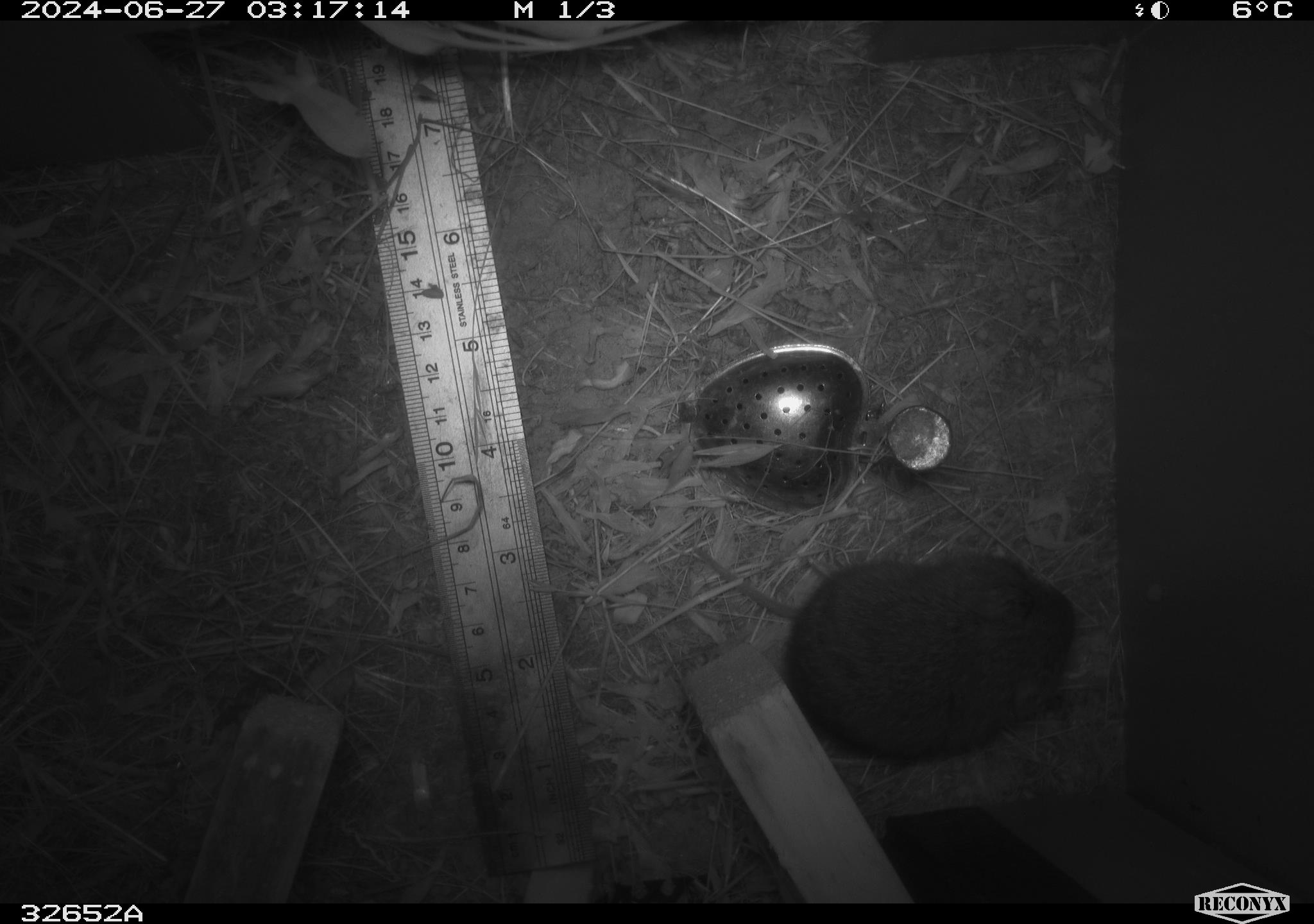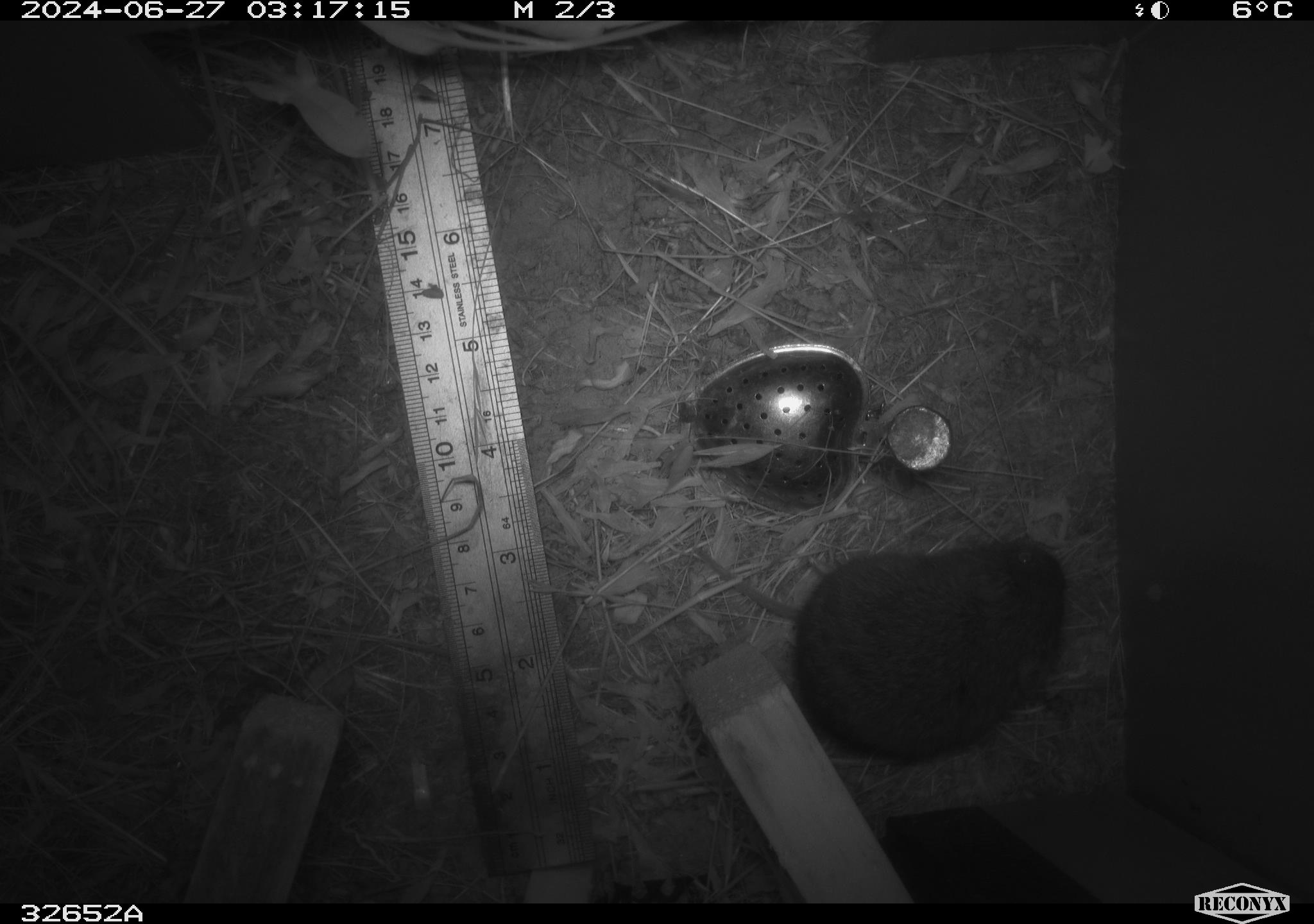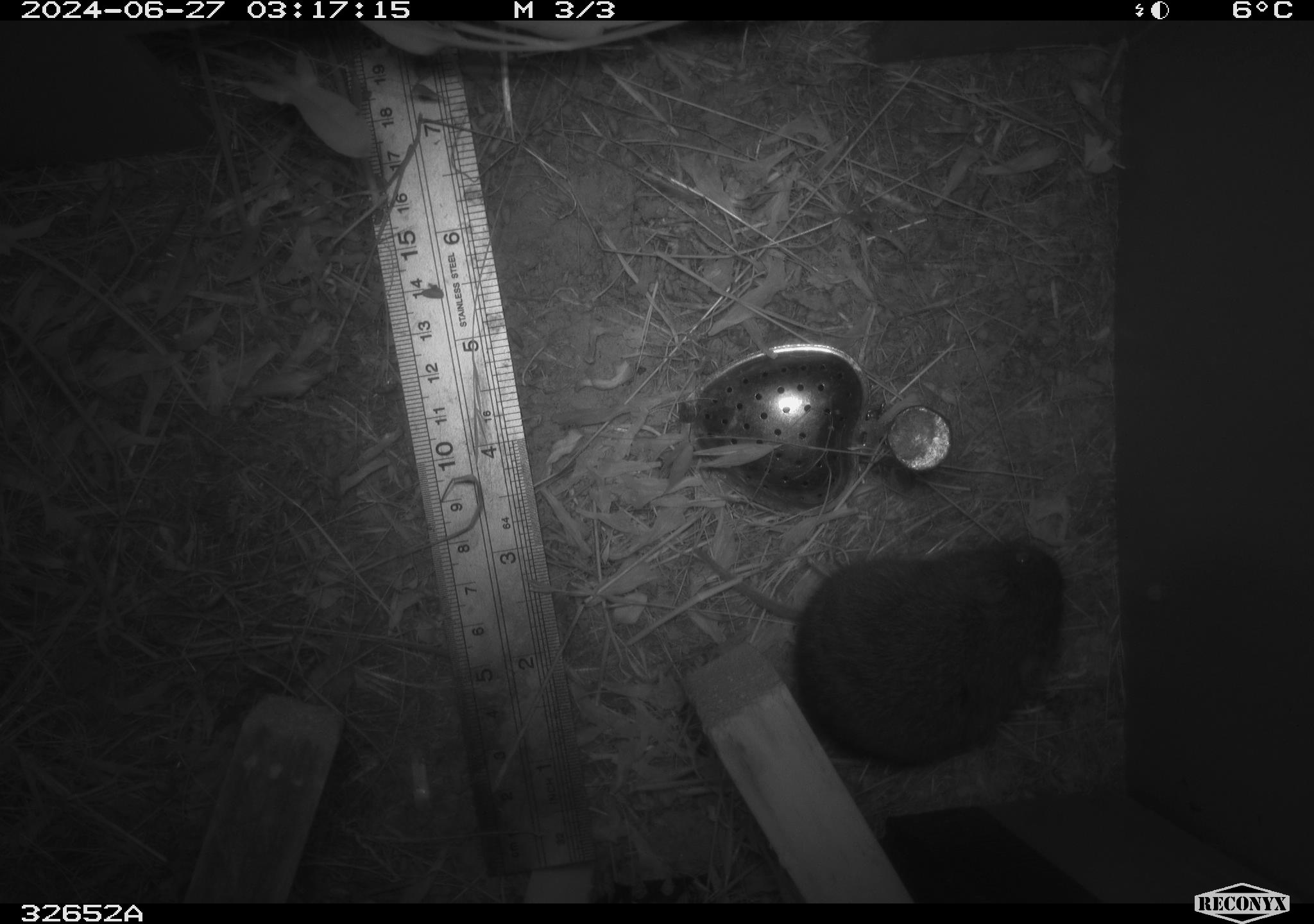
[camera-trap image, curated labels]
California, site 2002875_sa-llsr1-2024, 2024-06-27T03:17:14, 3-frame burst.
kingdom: Animalia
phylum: Chordata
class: Mammalia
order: Rodentia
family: Cricetidae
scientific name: Arvicolinae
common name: voles, lemmings, and muskrats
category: arvicolinae subfamily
Arvicolinae subfamily (voles, lemmings, and muskrats) (Arvicolinae).